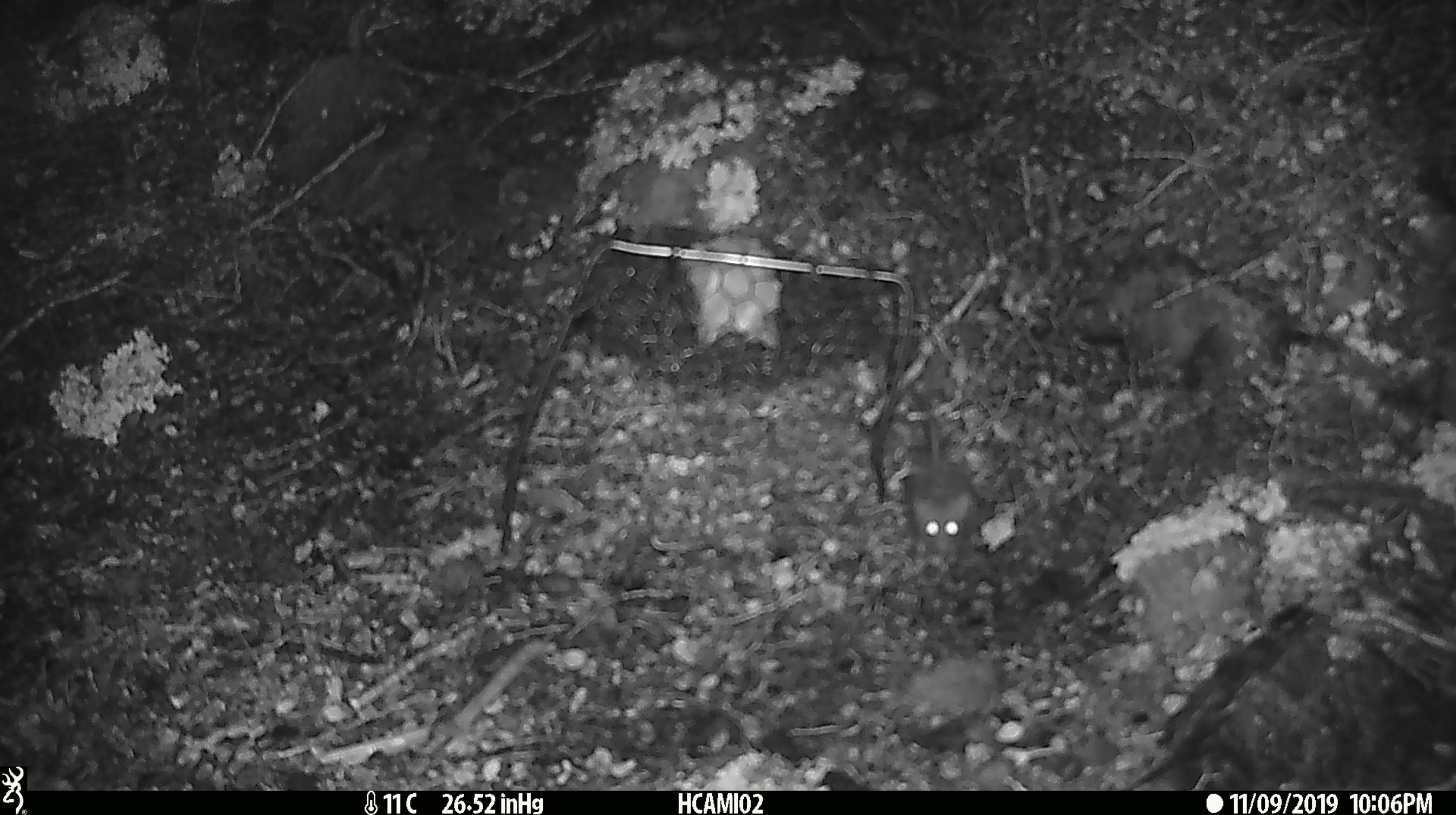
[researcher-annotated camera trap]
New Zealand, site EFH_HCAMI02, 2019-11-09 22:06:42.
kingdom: Animalia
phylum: Chordata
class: Mammalia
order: Rodentia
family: Muridae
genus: Mus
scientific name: Mus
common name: mouse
Mouse (Mus).